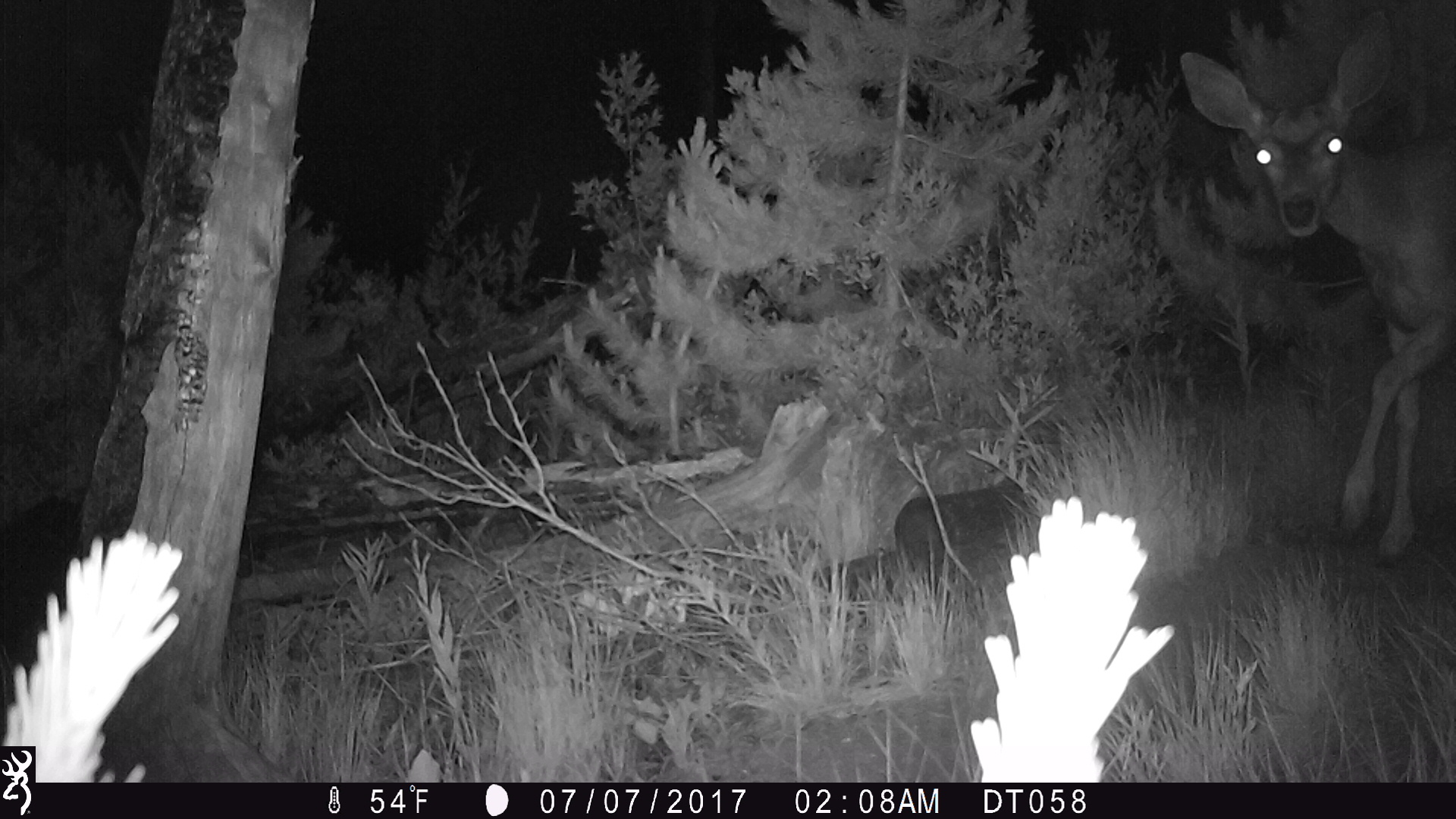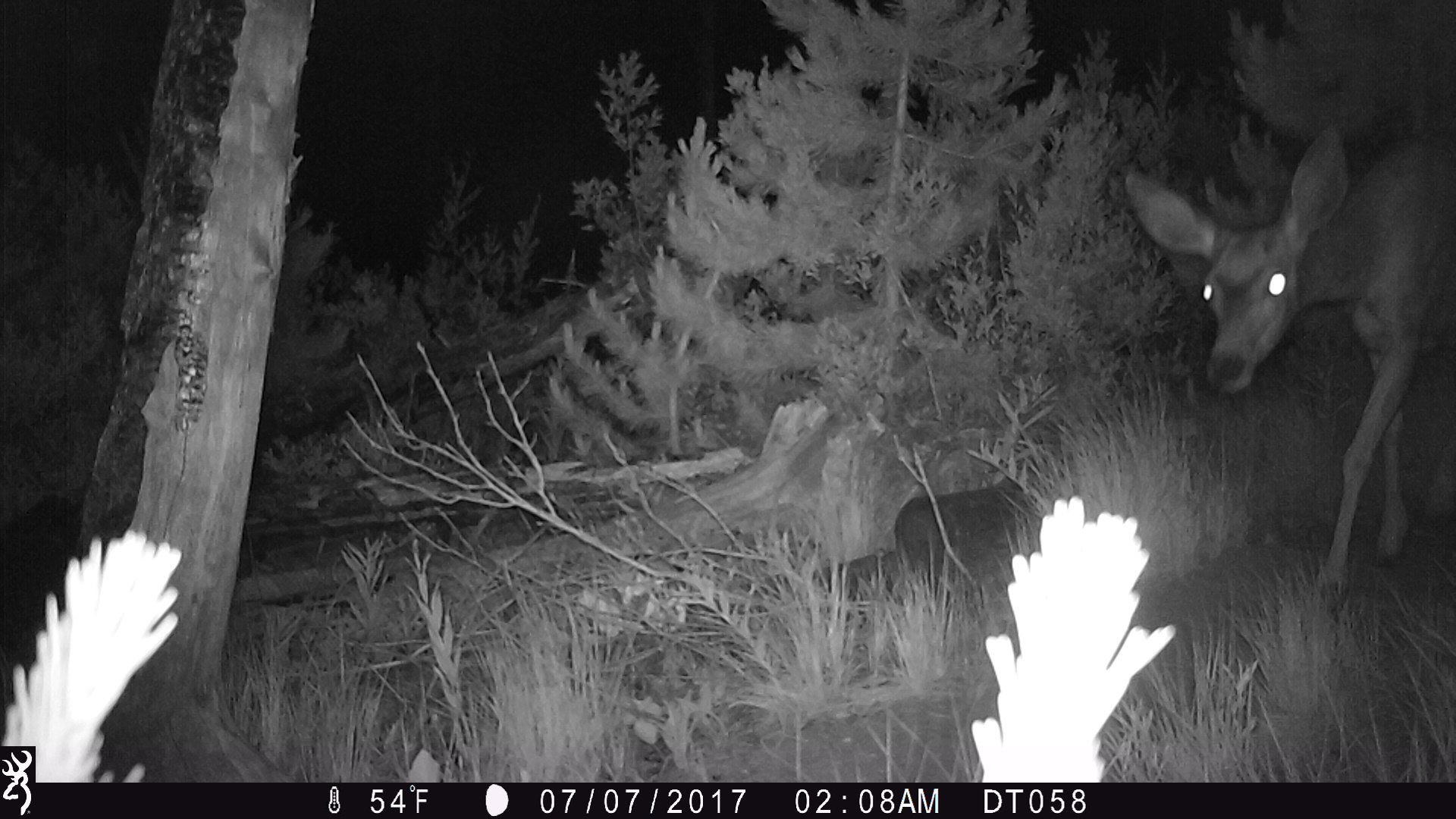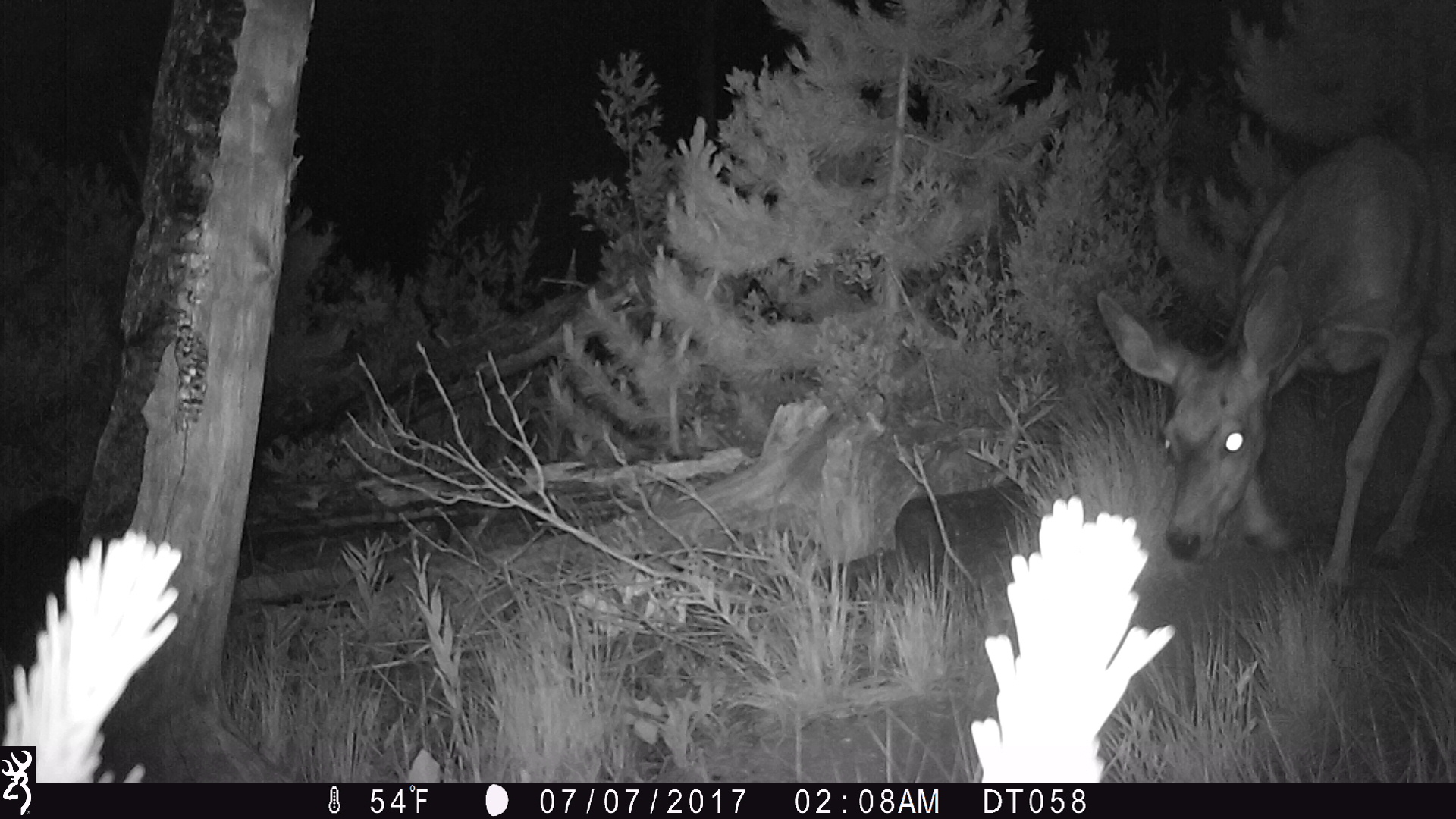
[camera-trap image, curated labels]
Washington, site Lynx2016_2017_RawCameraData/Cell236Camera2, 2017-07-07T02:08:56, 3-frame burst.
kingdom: Animalia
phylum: Chordata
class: Mammalia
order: Artiodactyla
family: Cervidae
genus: Odocoileus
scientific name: Odocoileus hemionus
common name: mule deer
Odocoileus hemionus (mule deer). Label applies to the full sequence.